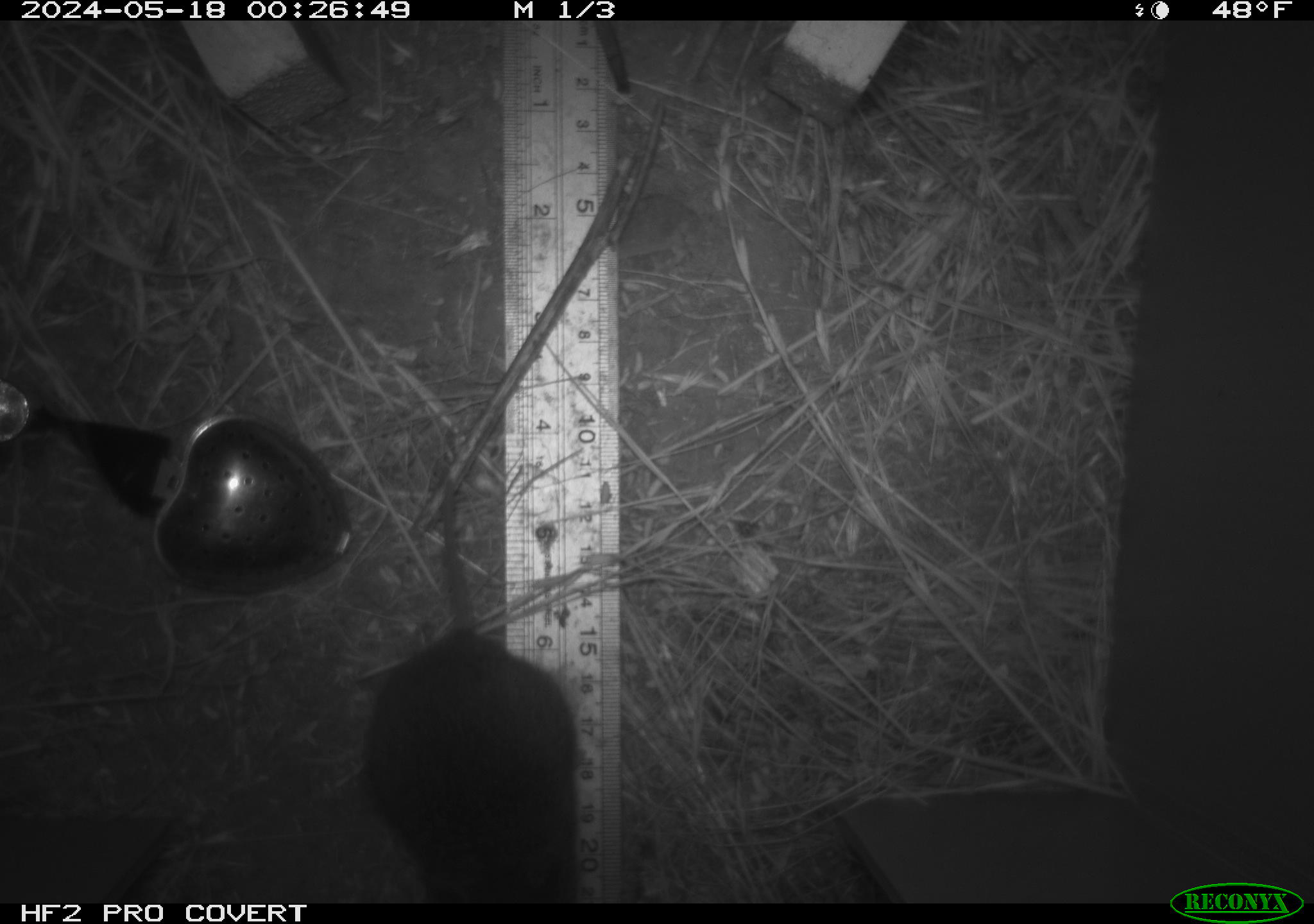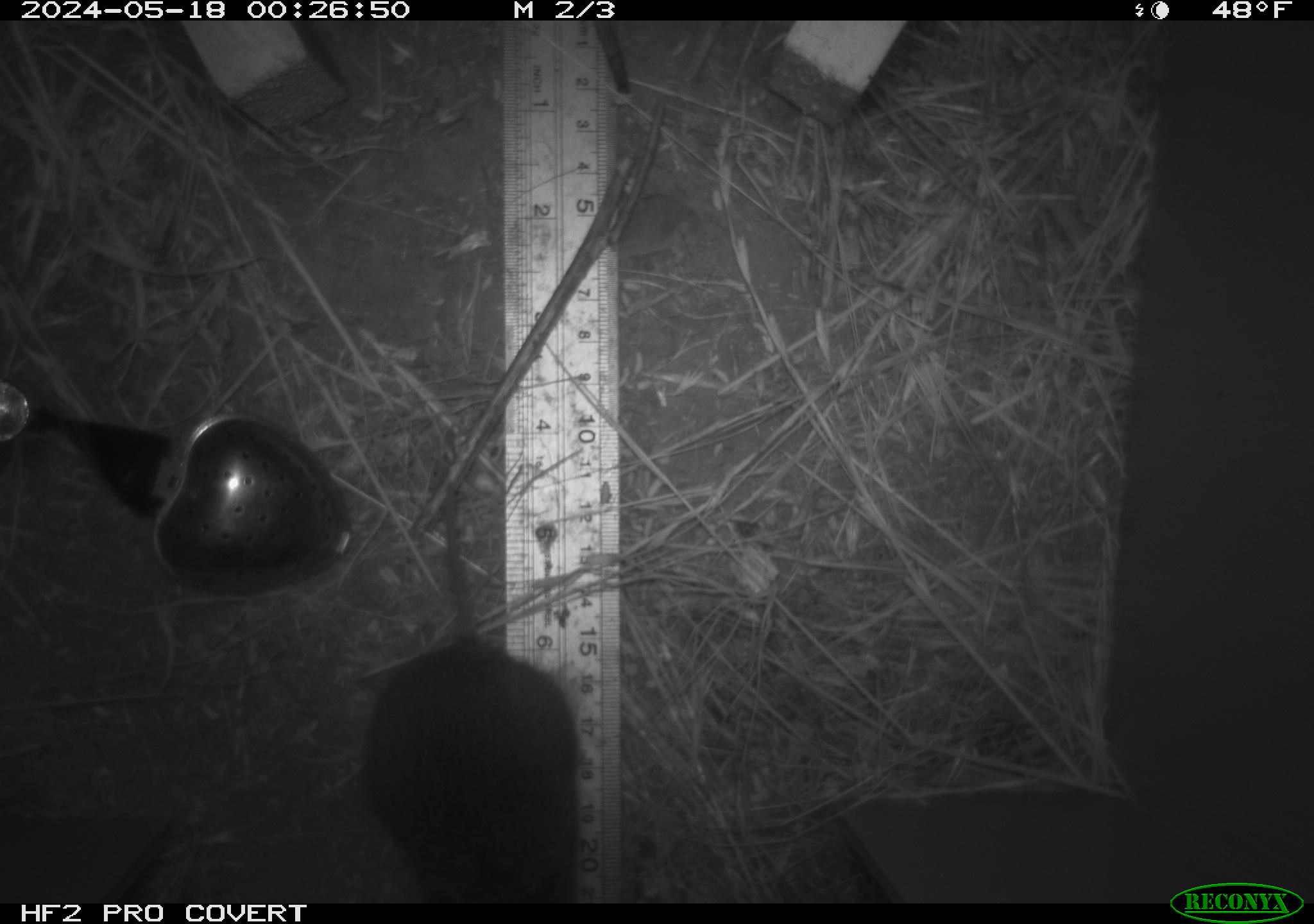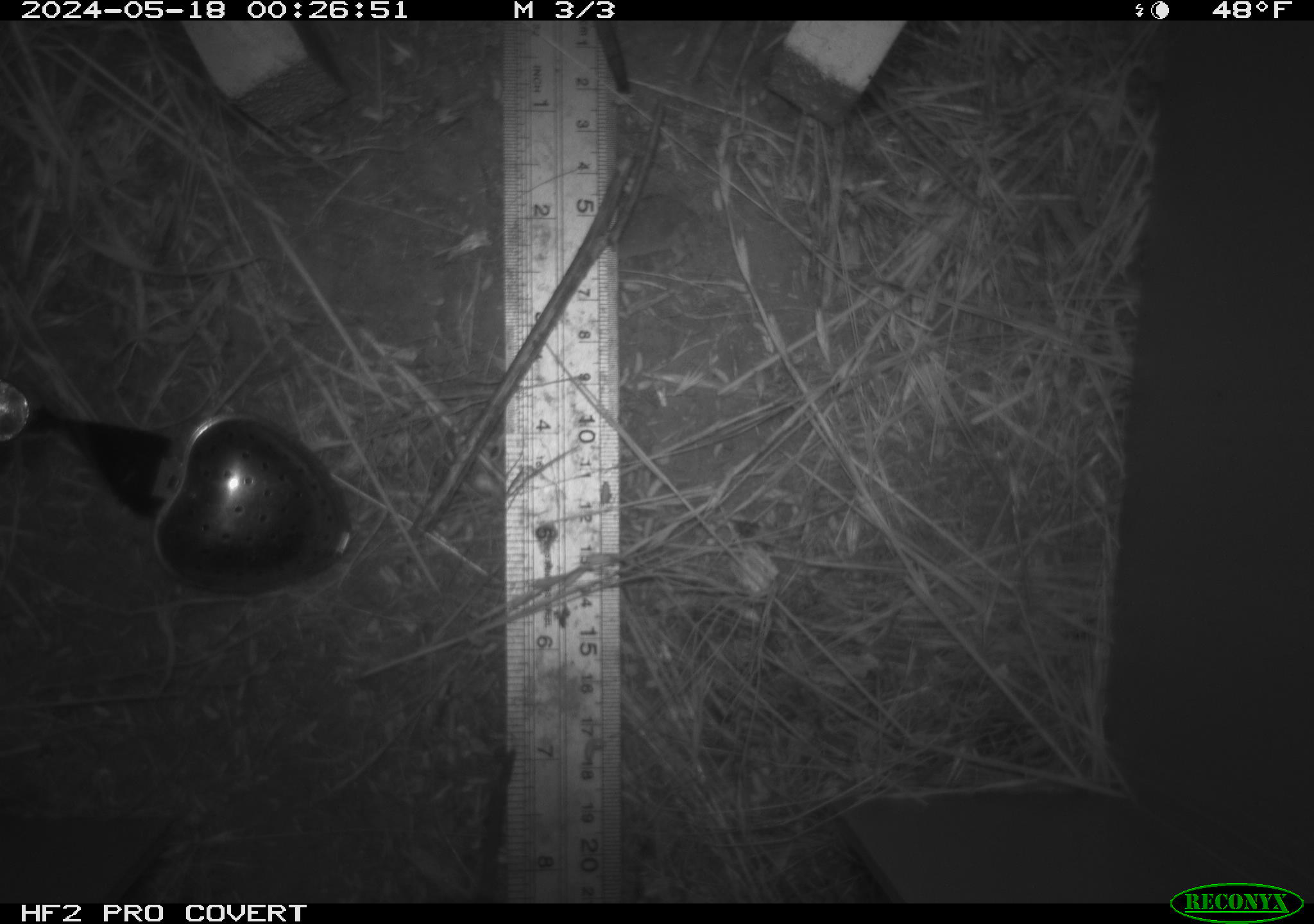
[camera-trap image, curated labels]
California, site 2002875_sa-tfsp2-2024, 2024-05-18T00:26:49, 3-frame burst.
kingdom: Animalia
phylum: Chordata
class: Mammalia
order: Rodentia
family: Cricetidae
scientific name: Arvicolinae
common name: voles, lemmings, and muskrats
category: arvicolinae subfamily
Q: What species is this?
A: Arvicolinae subfamily (voles, lemmings, and muskrats) (Arvicolinae).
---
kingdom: Animalia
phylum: Chordata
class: Mammalia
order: Rodentia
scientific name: Rodentia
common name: rodent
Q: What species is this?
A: Rodent (Rodentia).